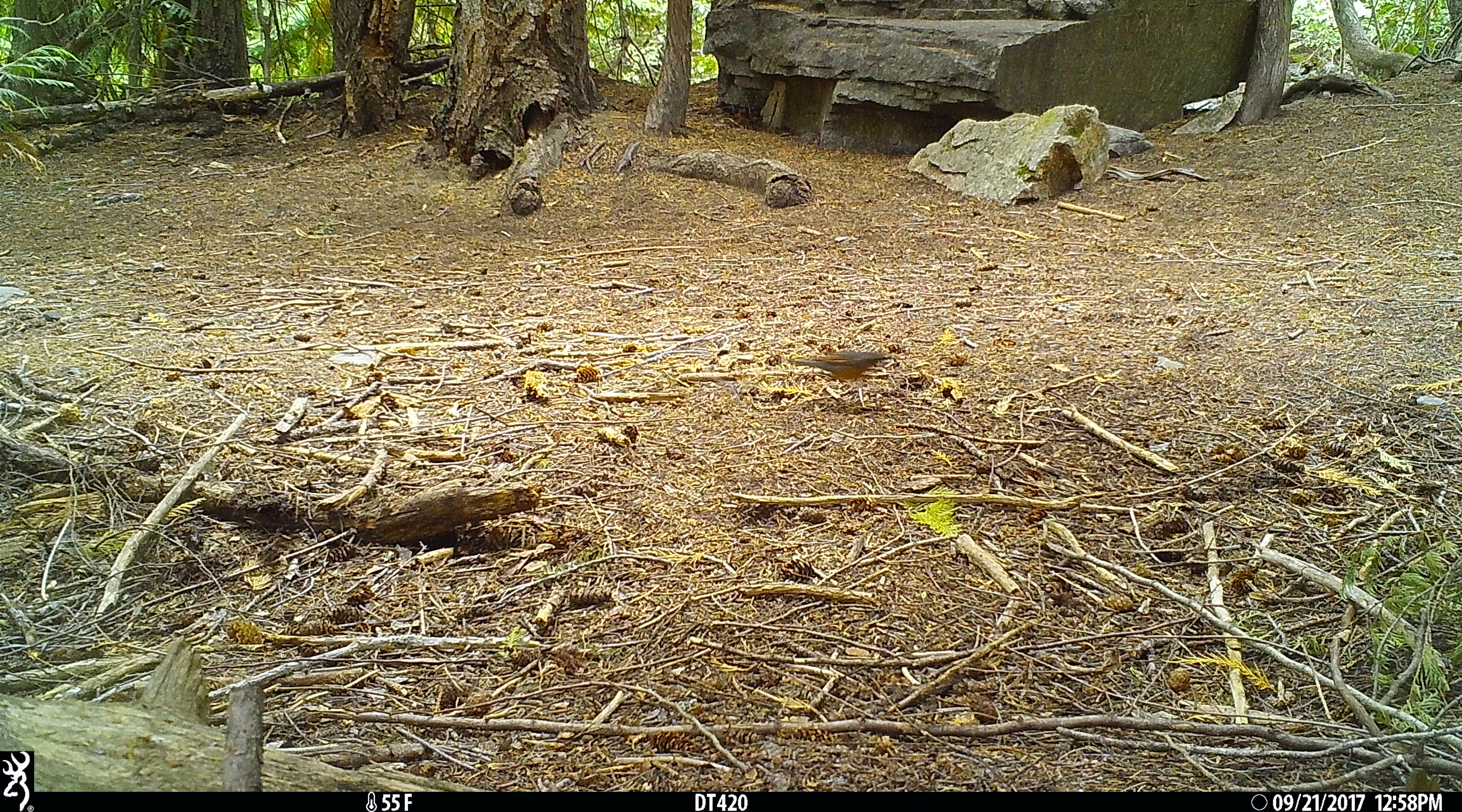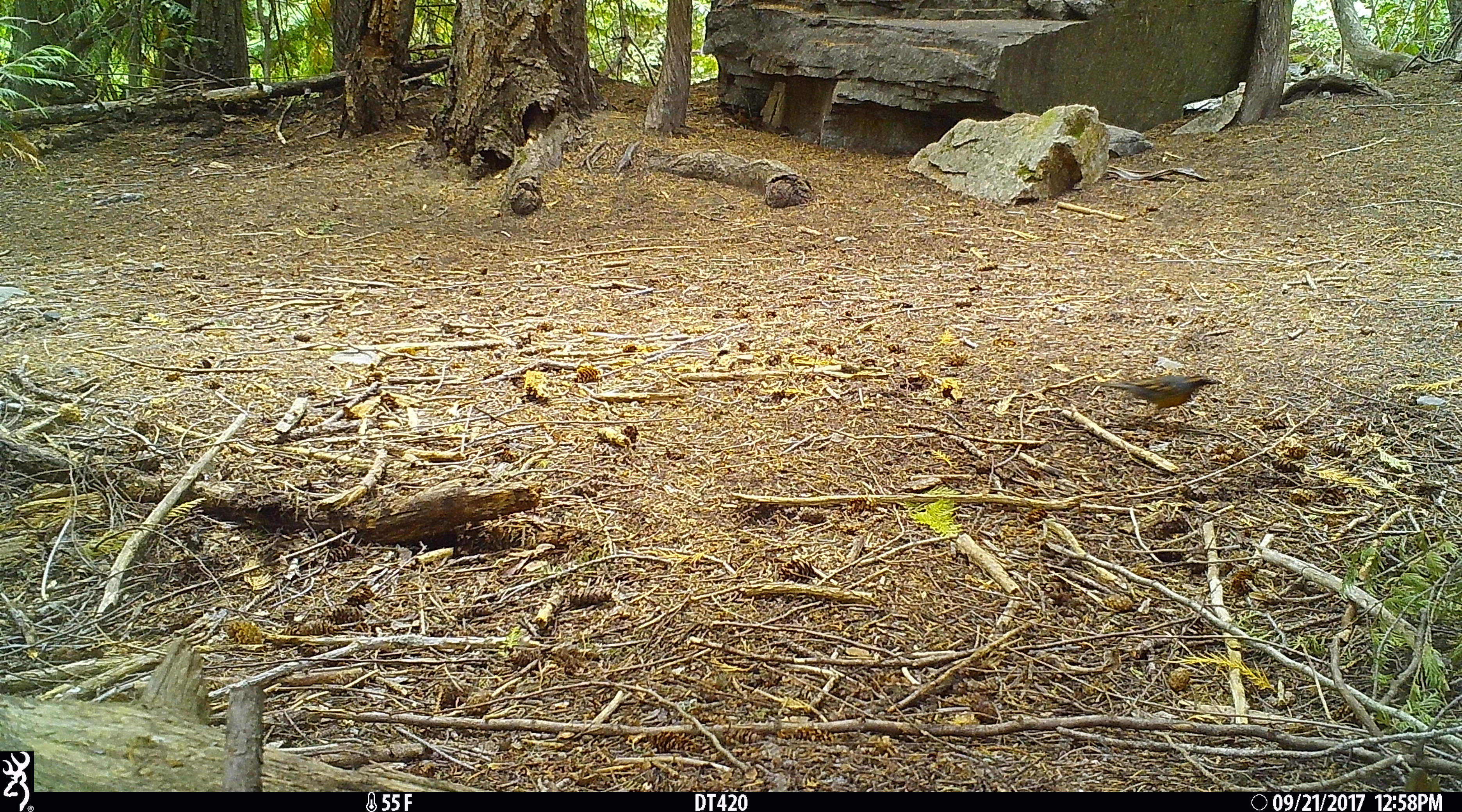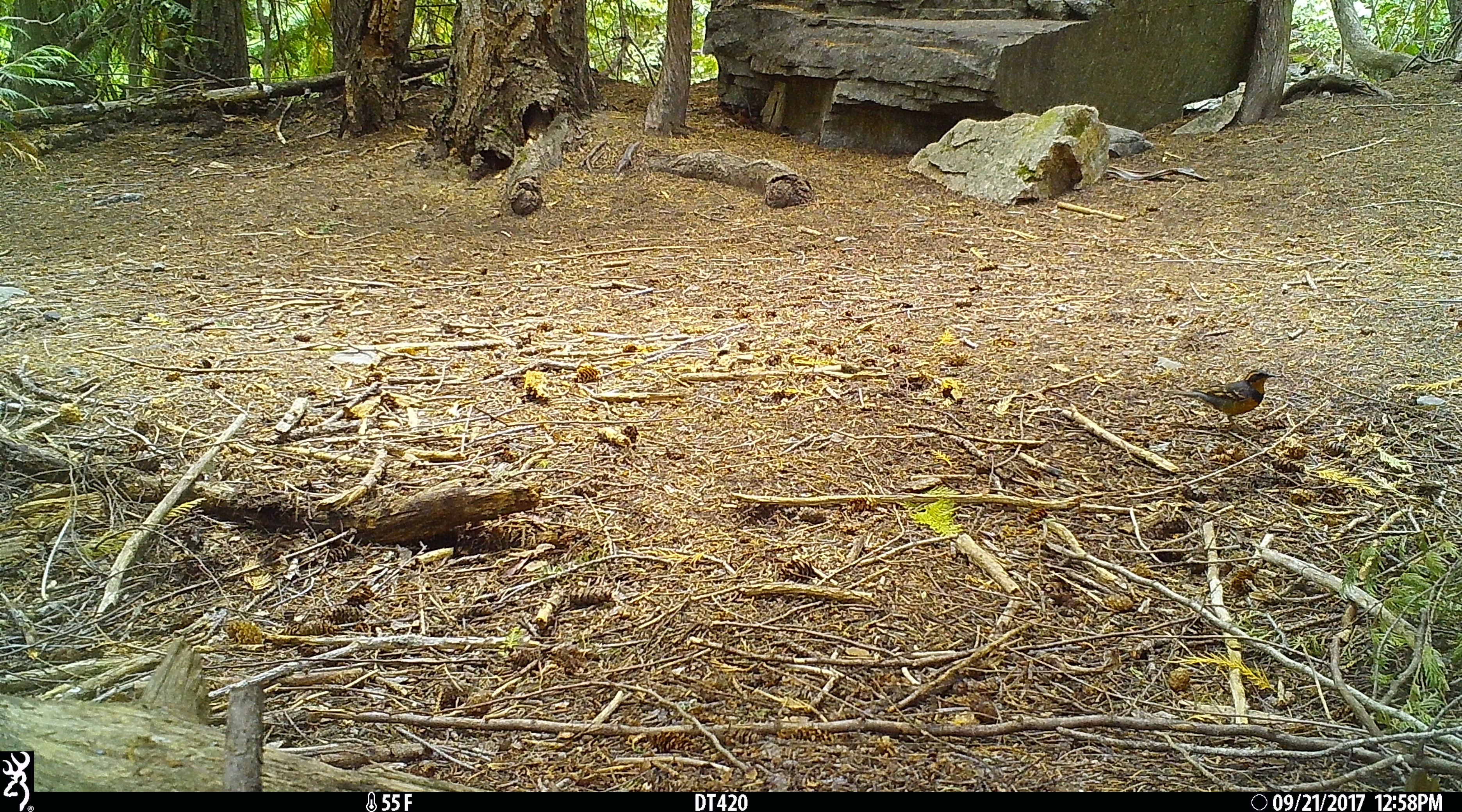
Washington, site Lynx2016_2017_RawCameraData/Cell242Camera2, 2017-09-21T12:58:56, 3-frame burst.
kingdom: Animalia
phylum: Chordata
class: Aves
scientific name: Aves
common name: birds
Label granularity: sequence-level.